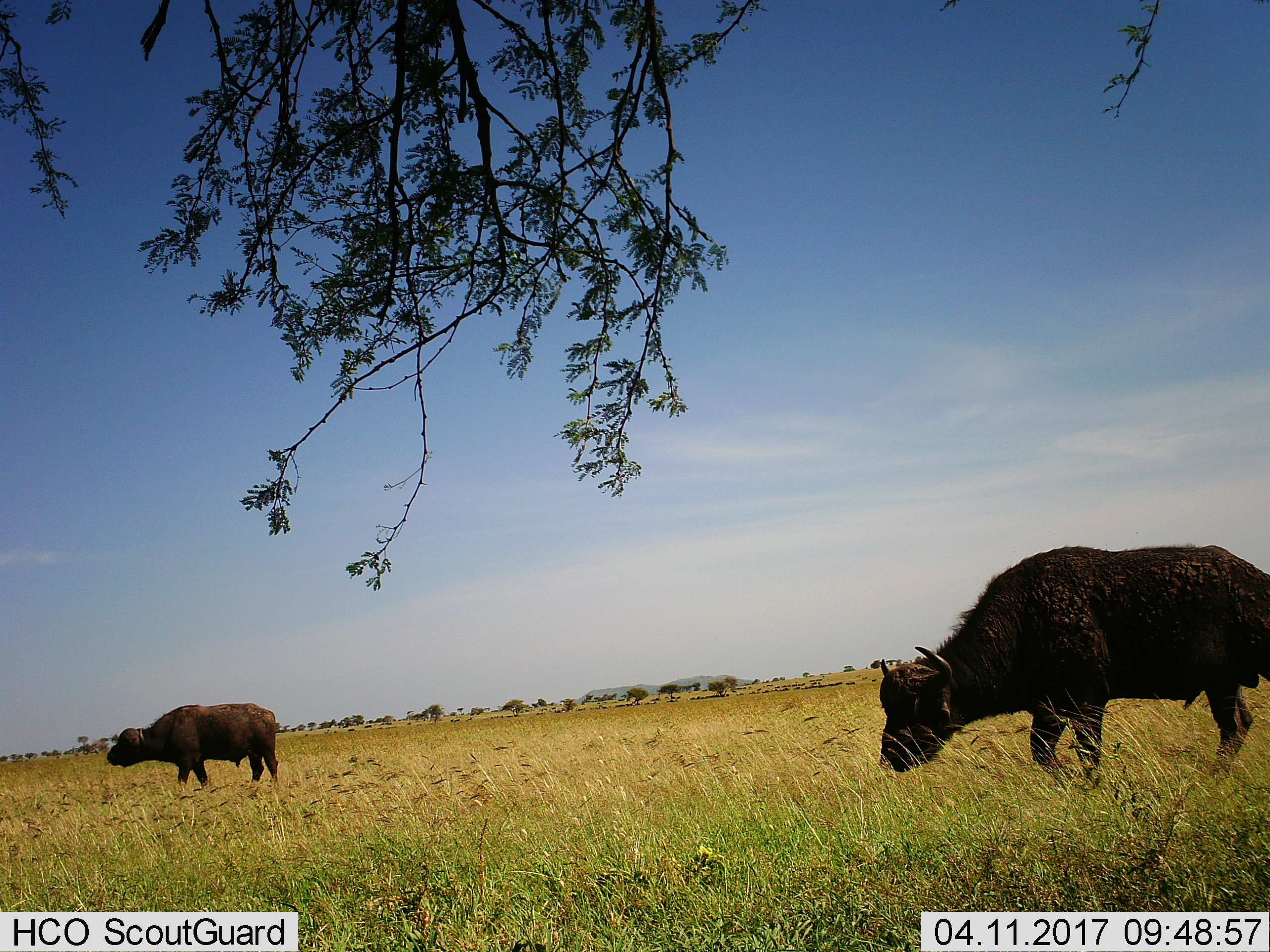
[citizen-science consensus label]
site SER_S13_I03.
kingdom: Animalia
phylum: Chordata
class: Mammalia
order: Artiodactyla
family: Bovidae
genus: Syncerus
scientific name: Syncerus caffer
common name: african buffalo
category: buffalo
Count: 2.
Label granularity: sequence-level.